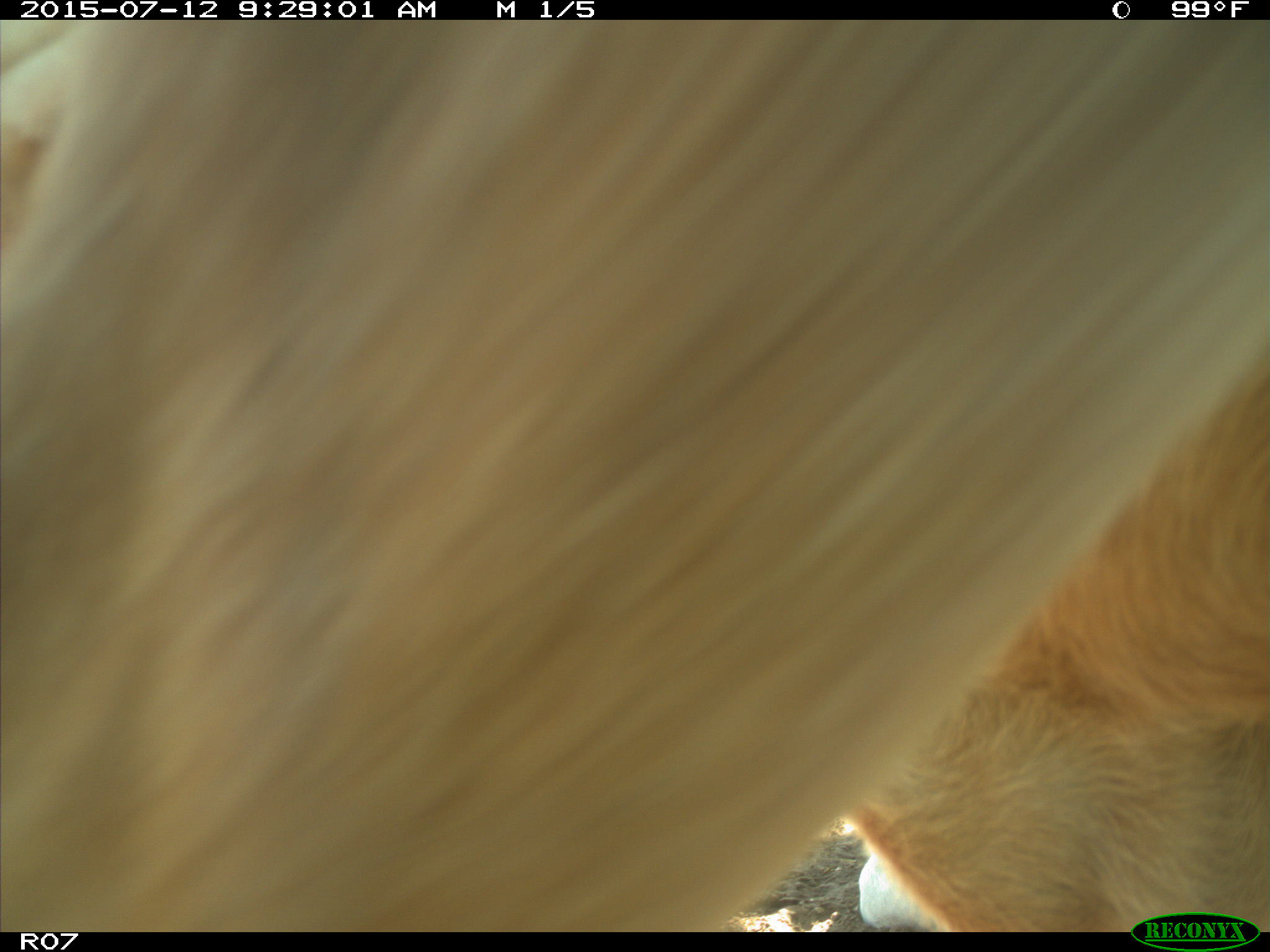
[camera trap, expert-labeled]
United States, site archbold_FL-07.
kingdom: Animalia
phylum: Chordata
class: Mammalia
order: Artiodactyla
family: Bovidae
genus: Bos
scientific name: Bos taurus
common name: domestic cow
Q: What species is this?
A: Bos taurus (domestic cow).